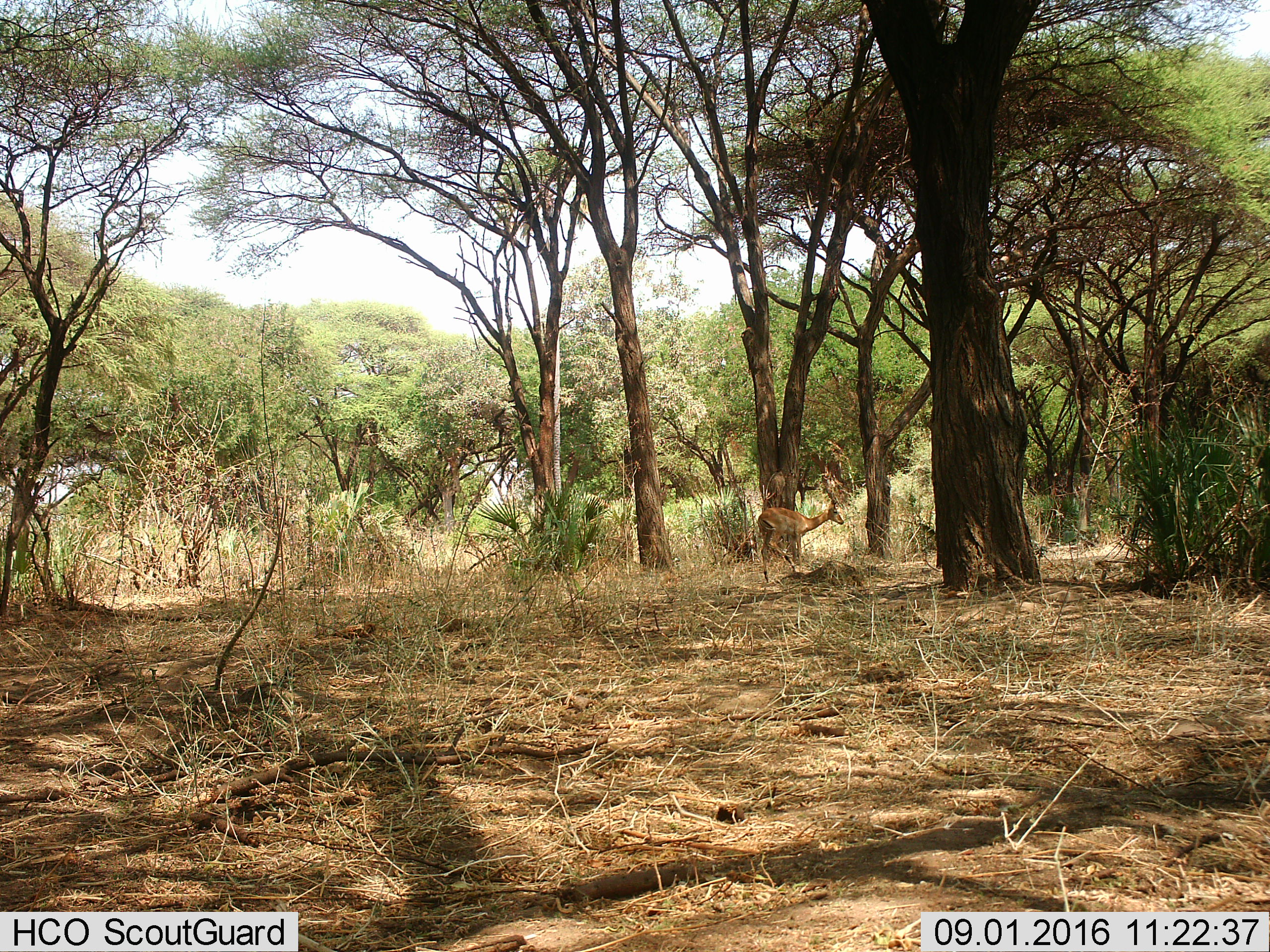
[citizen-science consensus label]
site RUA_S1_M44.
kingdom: Animalia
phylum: Chordata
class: Mammalia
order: Artiodactyla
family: Bovidae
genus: Aepyceros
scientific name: Aepyceros melampus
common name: impala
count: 1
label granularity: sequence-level